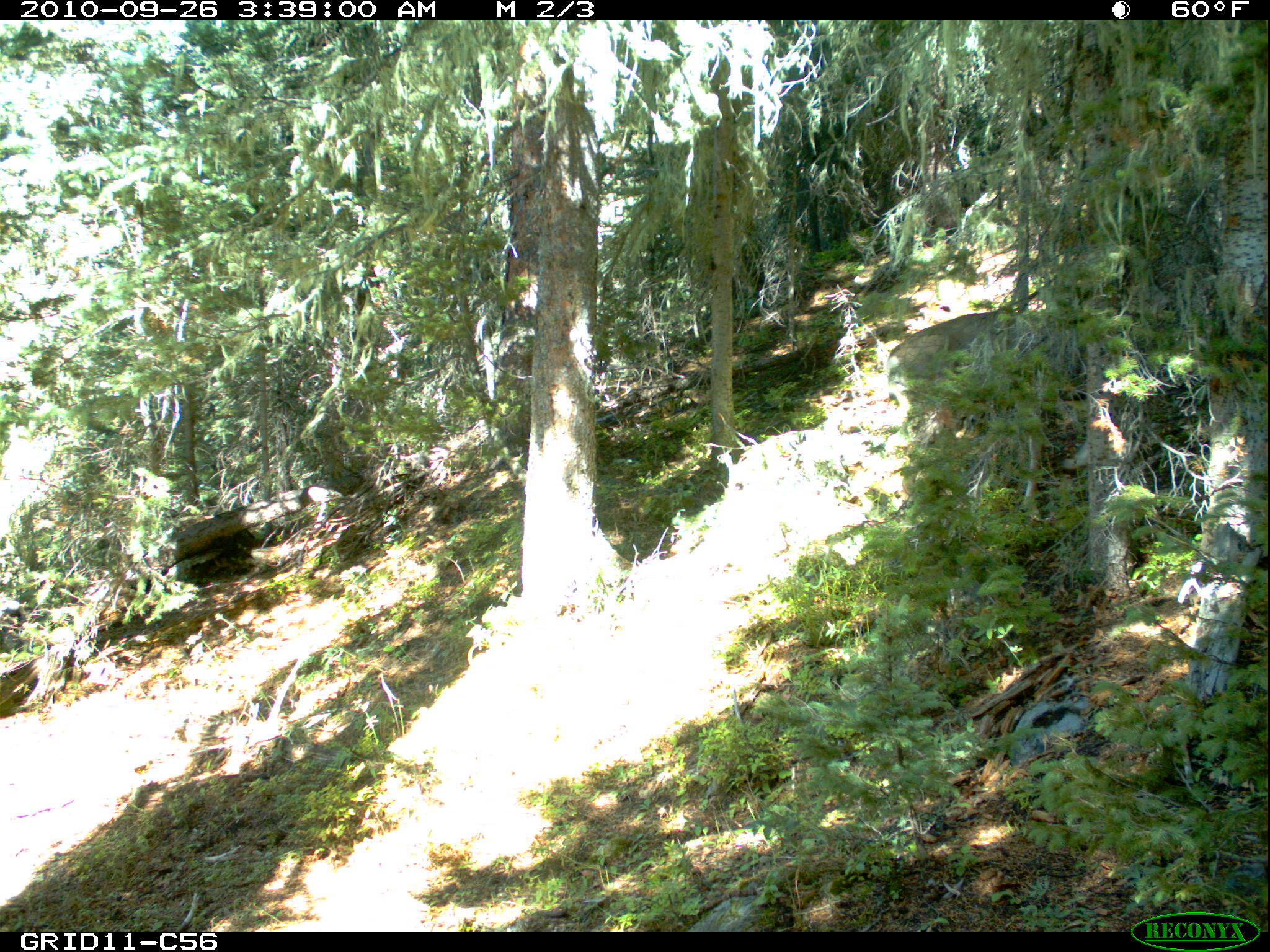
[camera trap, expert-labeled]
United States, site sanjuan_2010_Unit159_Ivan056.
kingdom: Animalia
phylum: Chordata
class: Mammalia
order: Artiodactyla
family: Cervidae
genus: Odocoileus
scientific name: Odocoileus hemionus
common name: mule deer